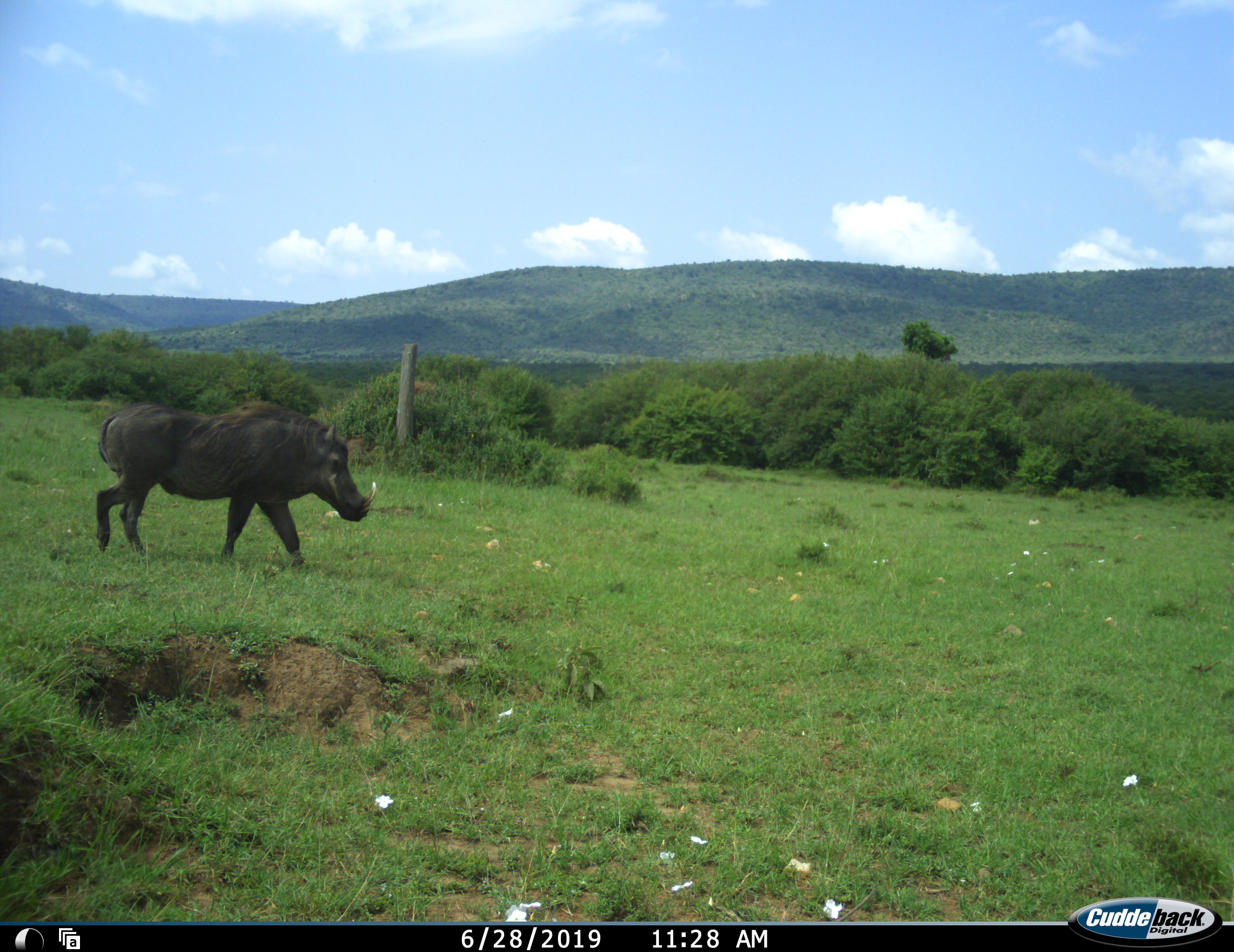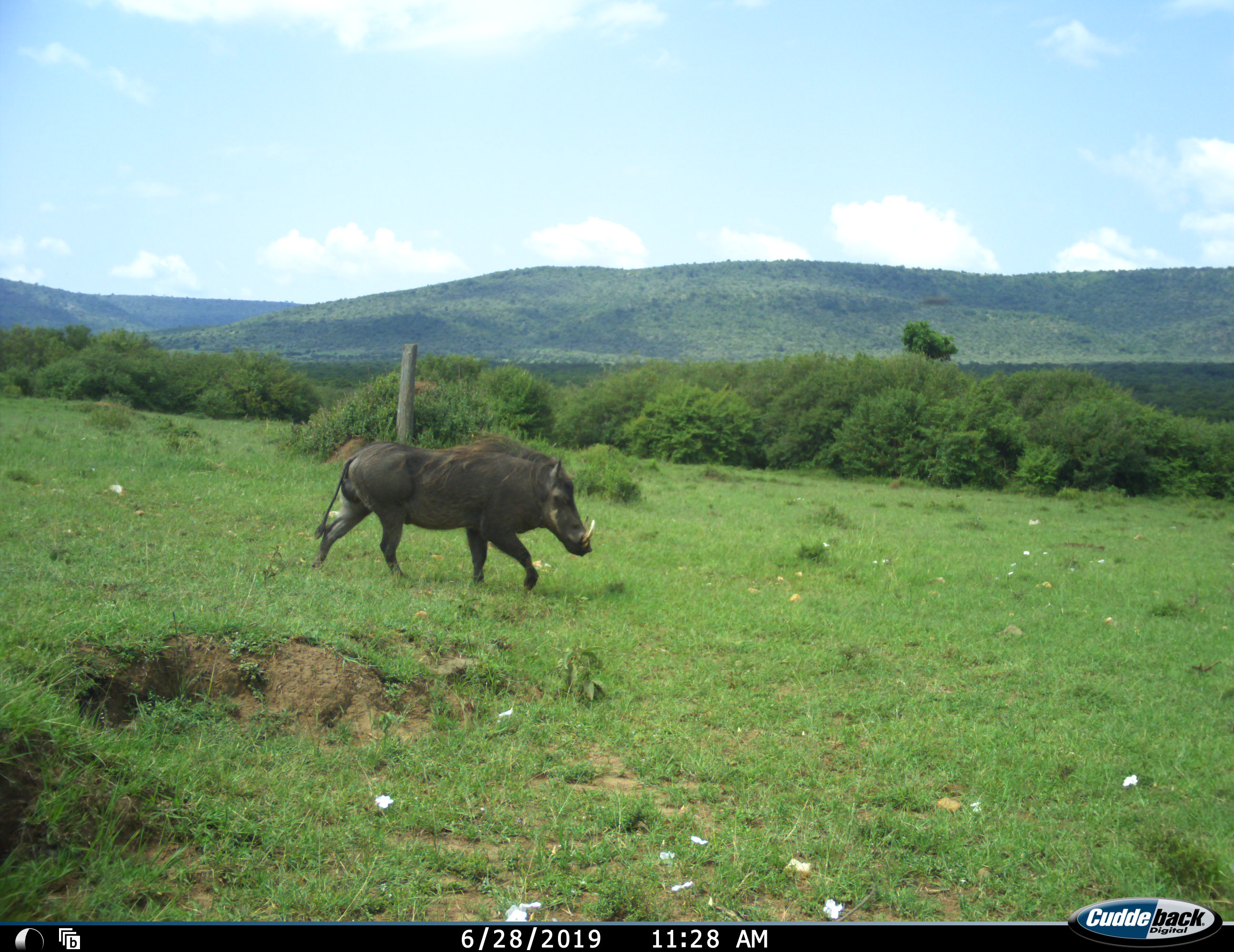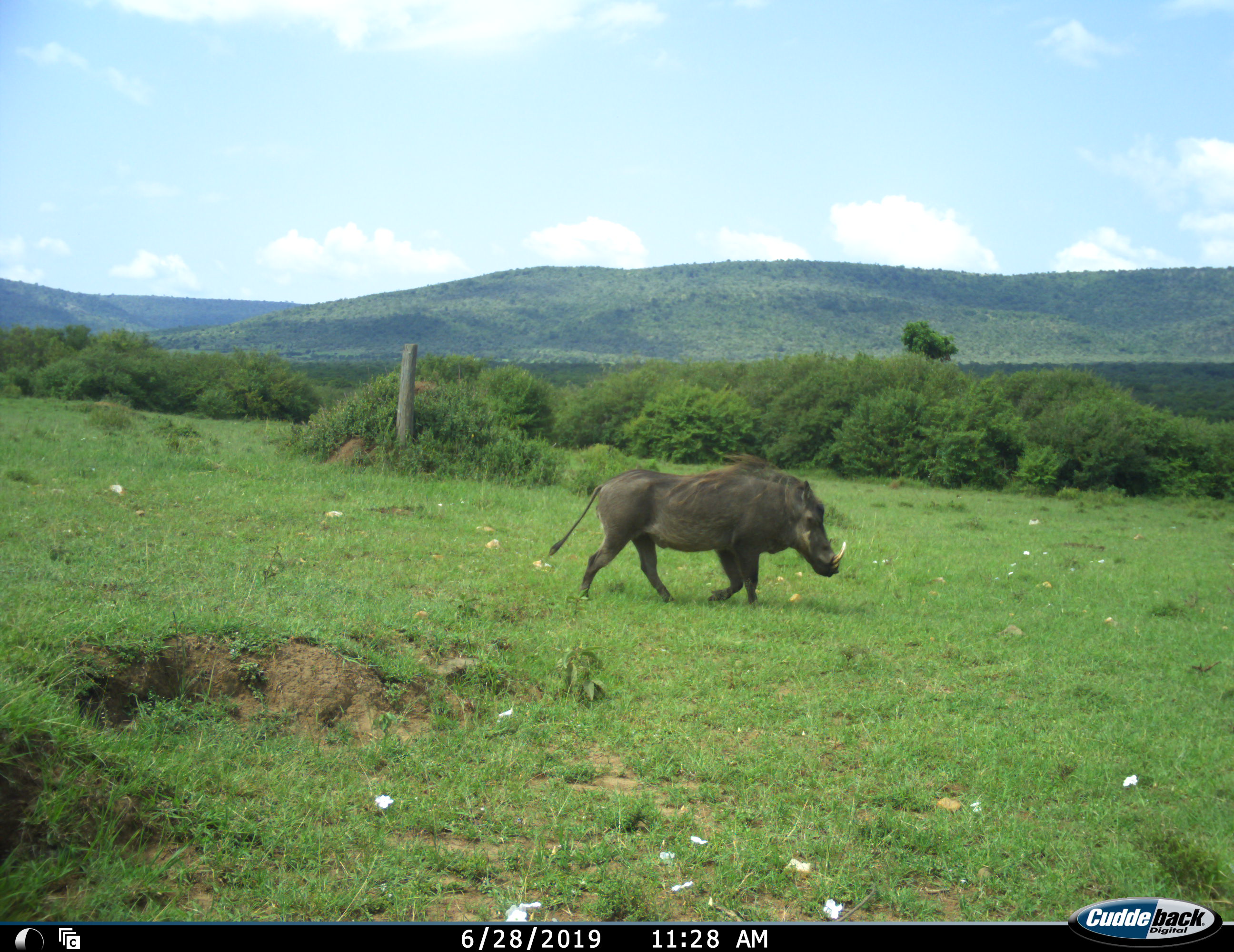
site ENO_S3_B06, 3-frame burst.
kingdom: Animalia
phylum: Chordata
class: Mammalia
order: Artiodactyla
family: Suidae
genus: Phacochoerus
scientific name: Phacochoerus africanus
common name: warthog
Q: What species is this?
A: Warthog (Phacochoerus africanus).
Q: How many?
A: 1.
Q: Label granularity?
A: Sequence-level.